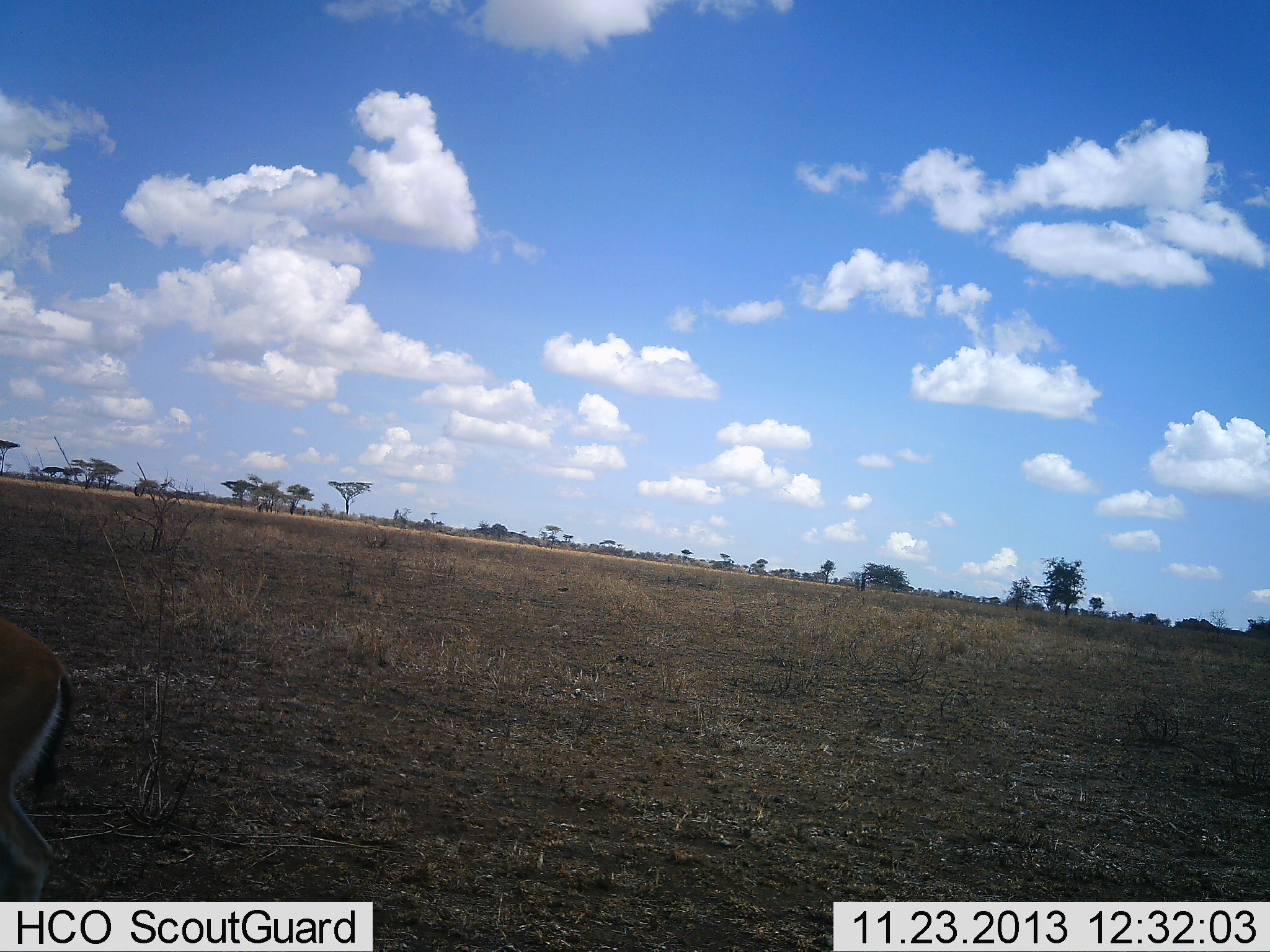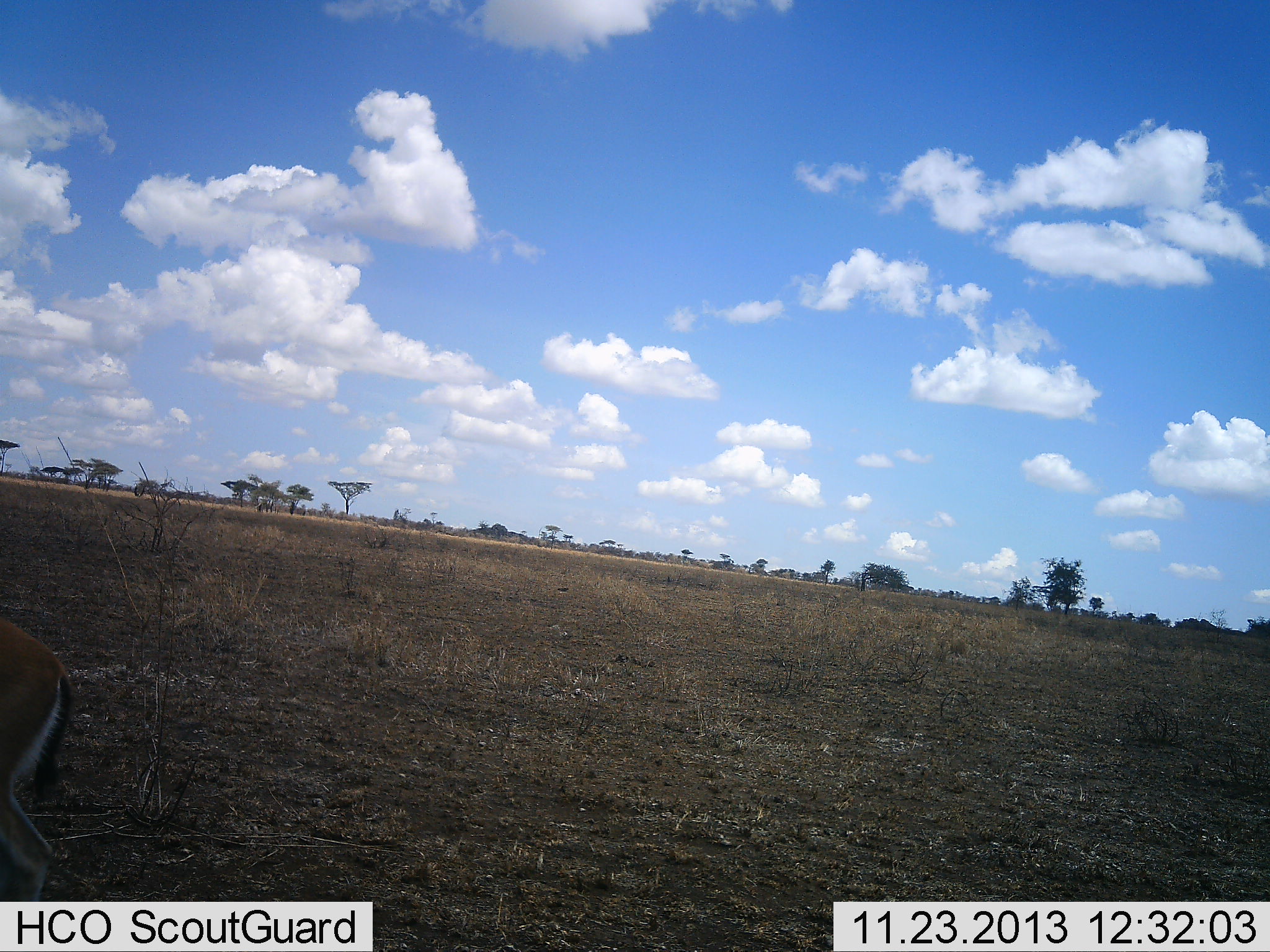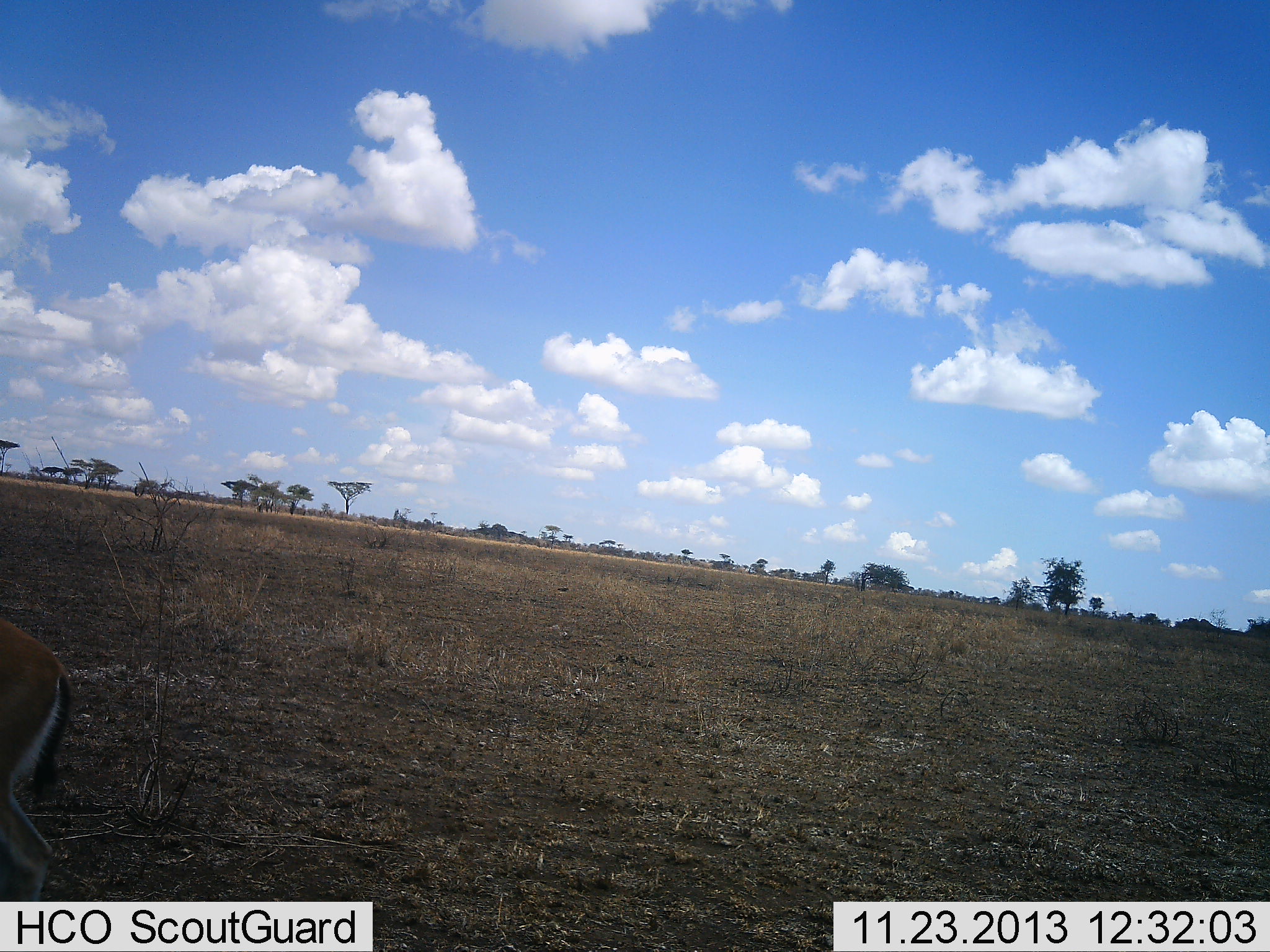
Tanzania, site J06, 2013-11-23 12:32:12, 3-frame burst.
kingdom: Animalia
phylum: Chordata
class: Mammalia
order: Artiodactyla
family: Bovidae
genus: Eudorcas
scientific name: Eudorcas thomsonii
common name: thomson's gazelle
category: gazellethomsons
Gazellethomsons (thomson's gazelle) (Eudorcas thomsonii), count 1. Behavior (volunteer vote fractions): standing 100%, resting 0%, moving 0%, interacting 0%. Young present (vote fraction): 0%. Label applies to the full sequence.